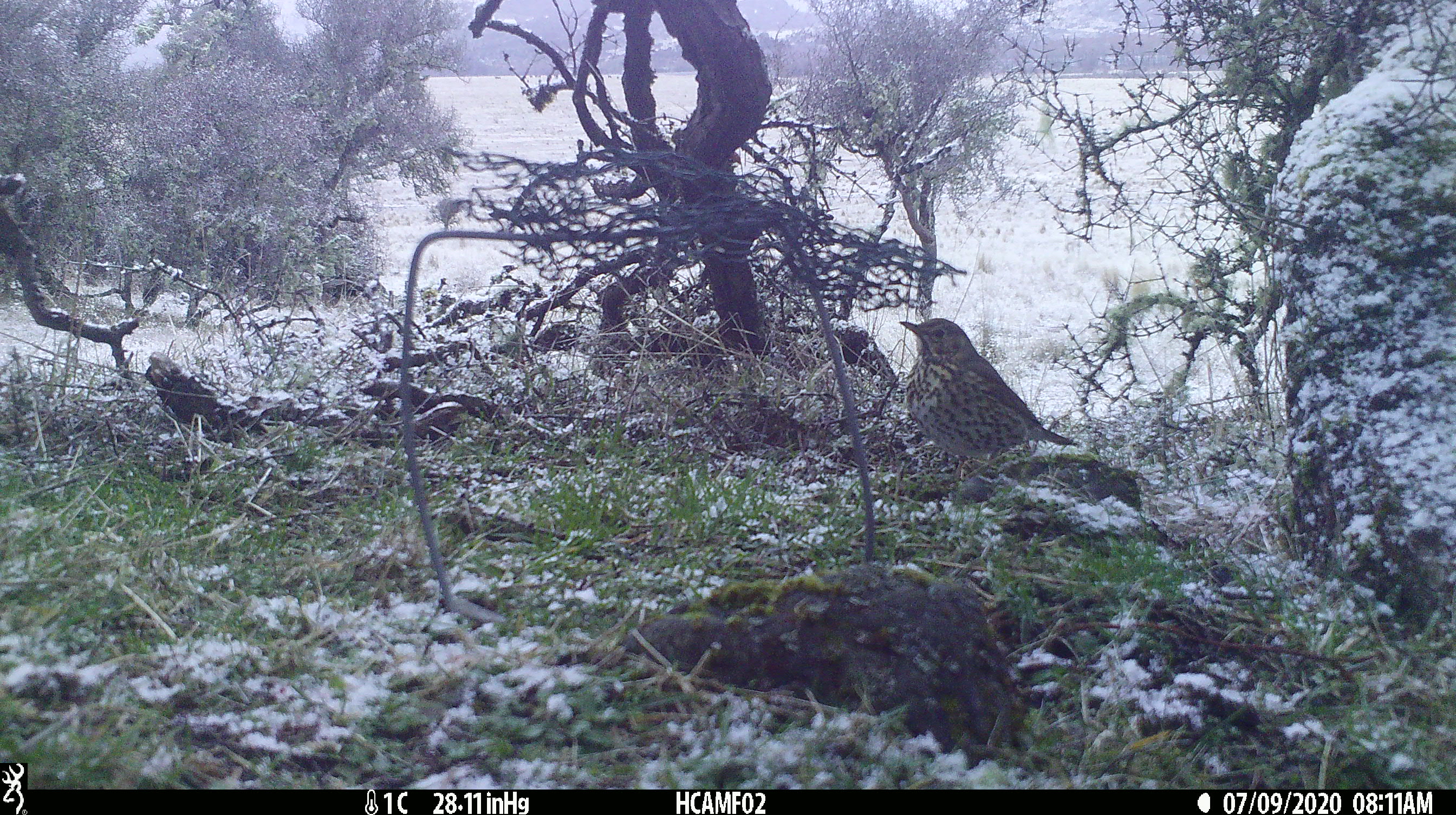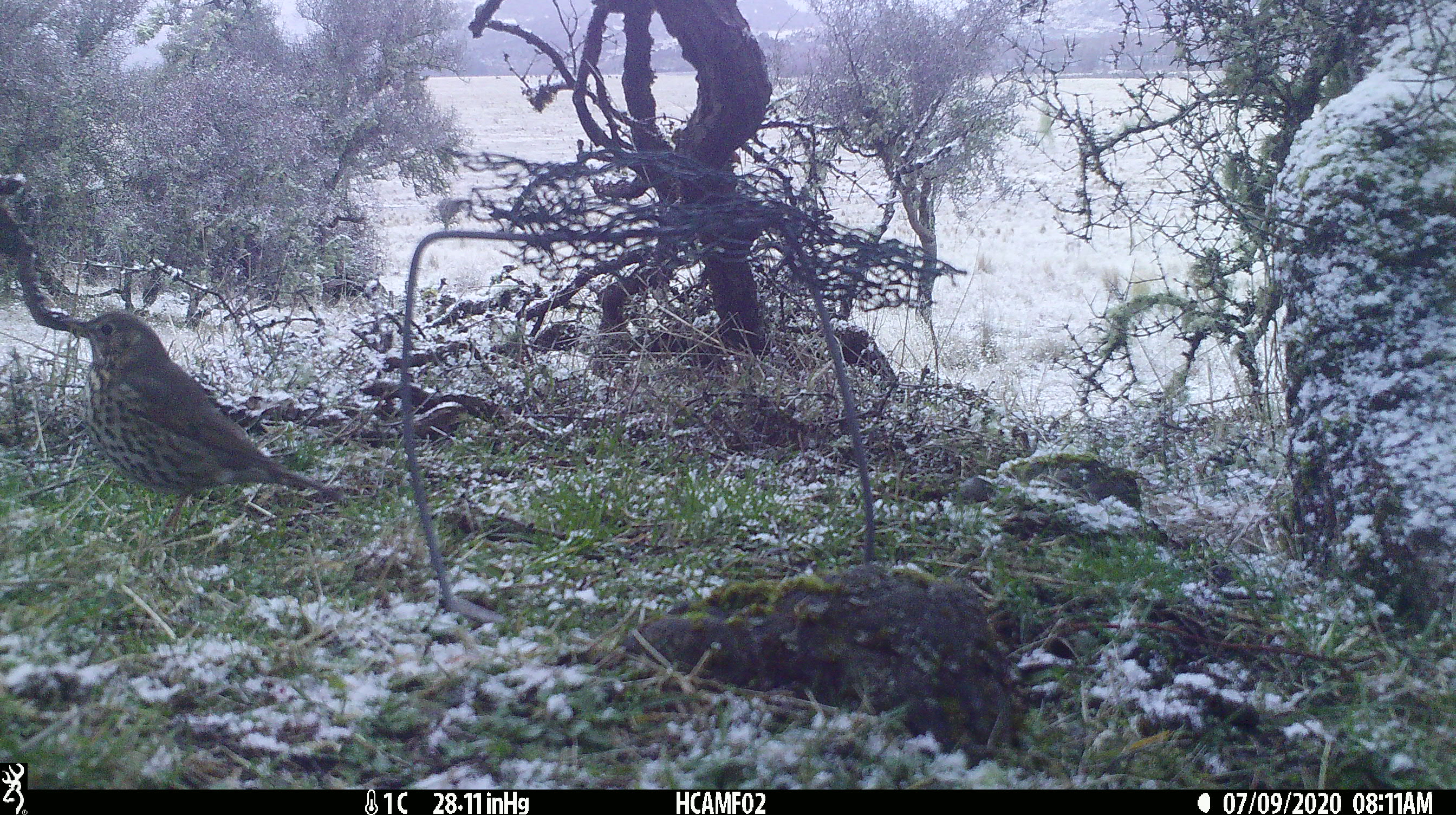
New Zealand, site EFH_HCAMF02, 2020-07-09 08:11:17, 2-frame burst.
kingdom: Animalia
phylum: Chordata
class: Aves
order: Passeriformes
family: Turdidae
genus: Turdus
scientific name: Turdus philomelos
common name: song thrush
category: thrush